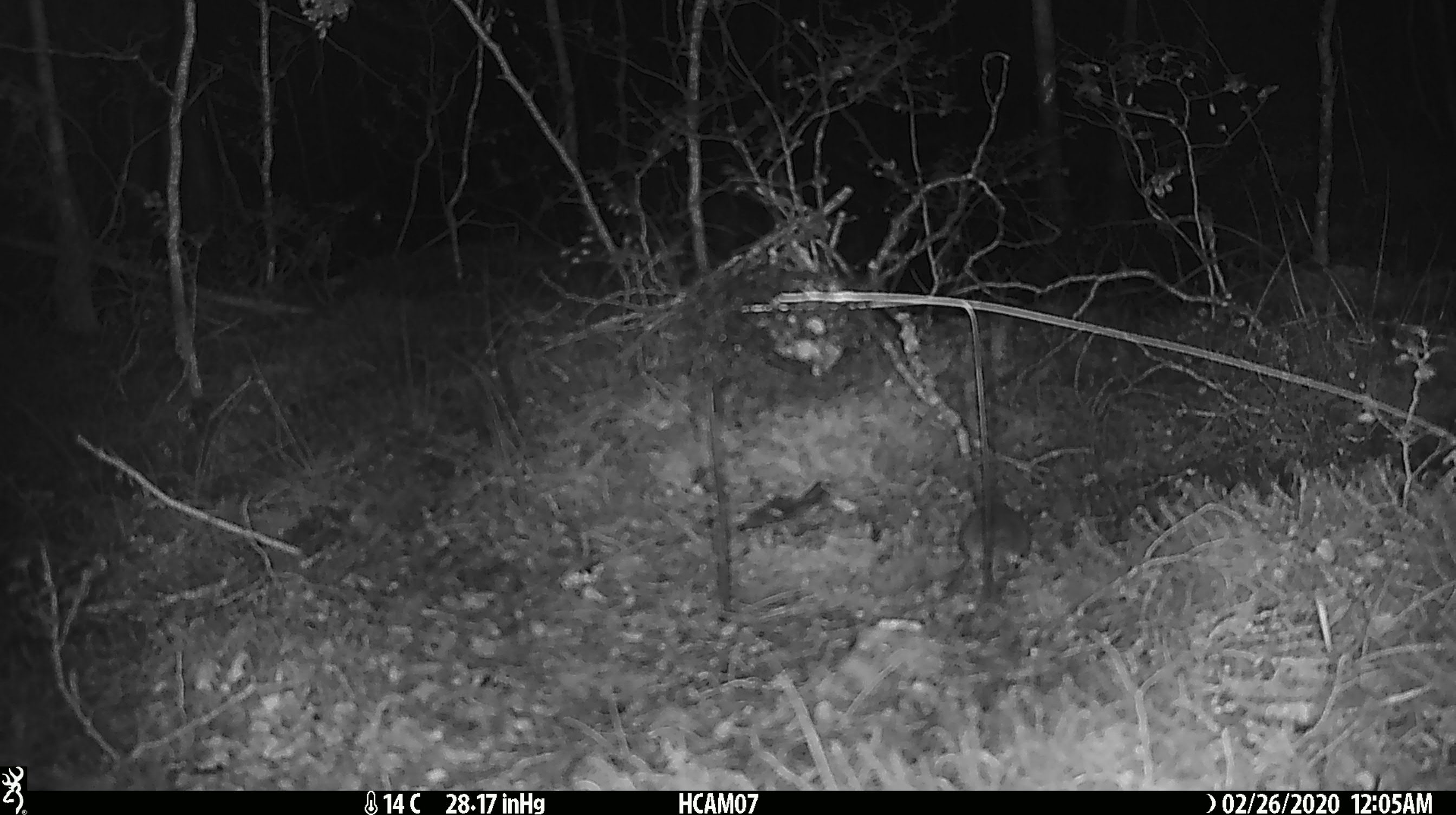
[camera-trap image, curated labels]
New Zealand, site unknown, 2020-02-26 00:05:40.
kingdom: Animalia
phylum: Chordata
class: Mammalia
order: Rodentia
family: Muridae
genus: Mus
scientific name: Mus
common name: mouse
Mouse (Mus).